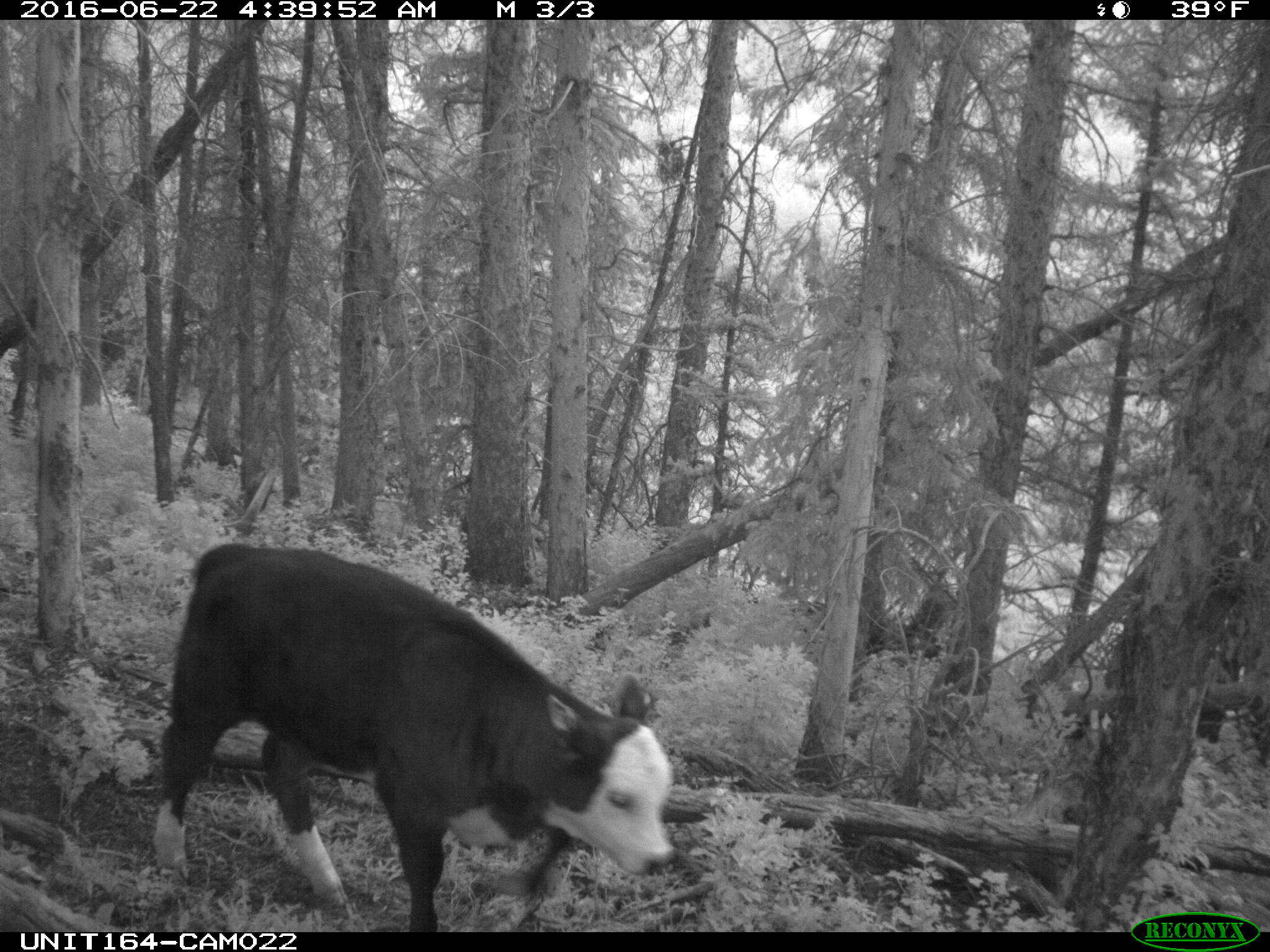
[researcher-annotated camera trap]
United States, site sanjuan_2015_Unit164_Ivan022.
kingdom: Animalia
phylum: Chordata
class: Mammalia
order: Artiodactyla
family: Bovidae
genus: Bos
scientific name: Bos taurus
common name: domestic cow